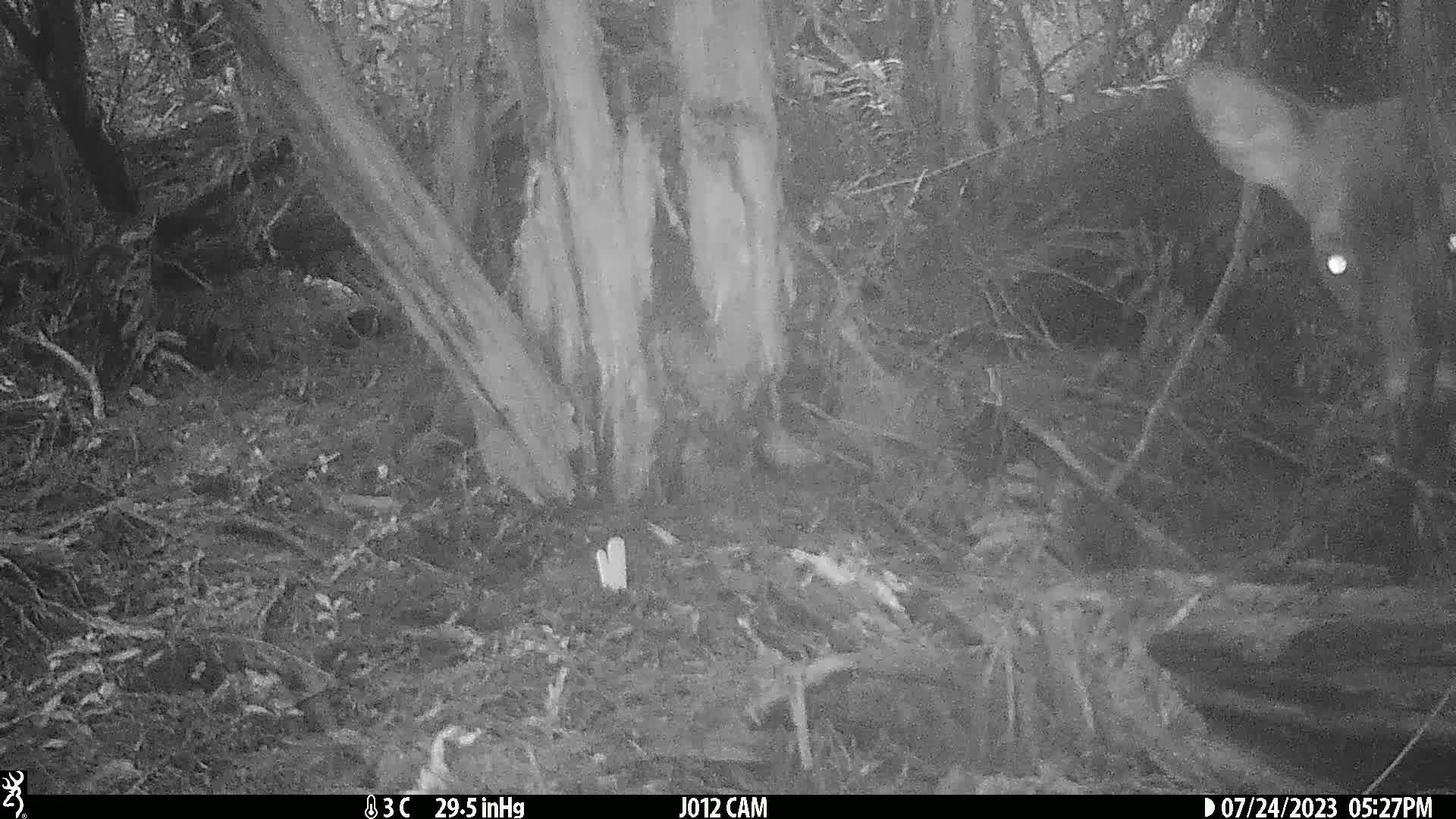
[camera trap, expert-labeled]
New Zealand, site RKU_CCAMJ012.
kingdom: Animalia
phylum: Chordata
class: Mammalia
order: Artiodactyla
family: Cervidae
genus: Odocoileus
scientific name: Odocoileus virginianus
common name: white-tailed deer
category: white tailed deer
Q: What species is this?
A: White tailed deer (white-tailed deer) (Odocoileus virginianus).